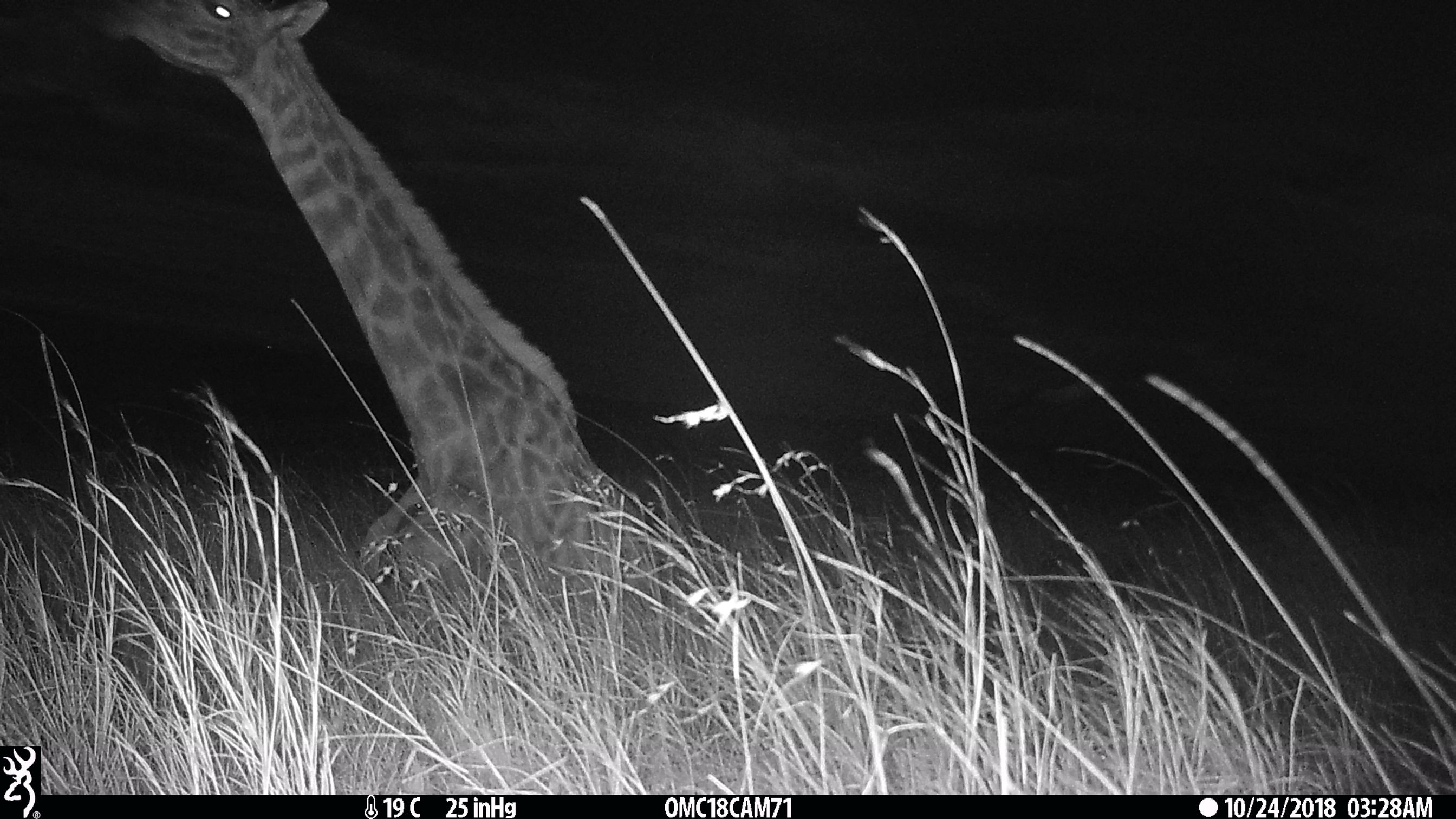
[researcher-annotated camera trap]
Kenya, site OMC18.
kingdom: Animalia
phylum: Chordata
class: Mammalia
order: Artiodactyla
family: Giraffidae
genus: Giraffa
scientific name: Giraffa camelopardalis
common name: northern giraffe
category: giraffe